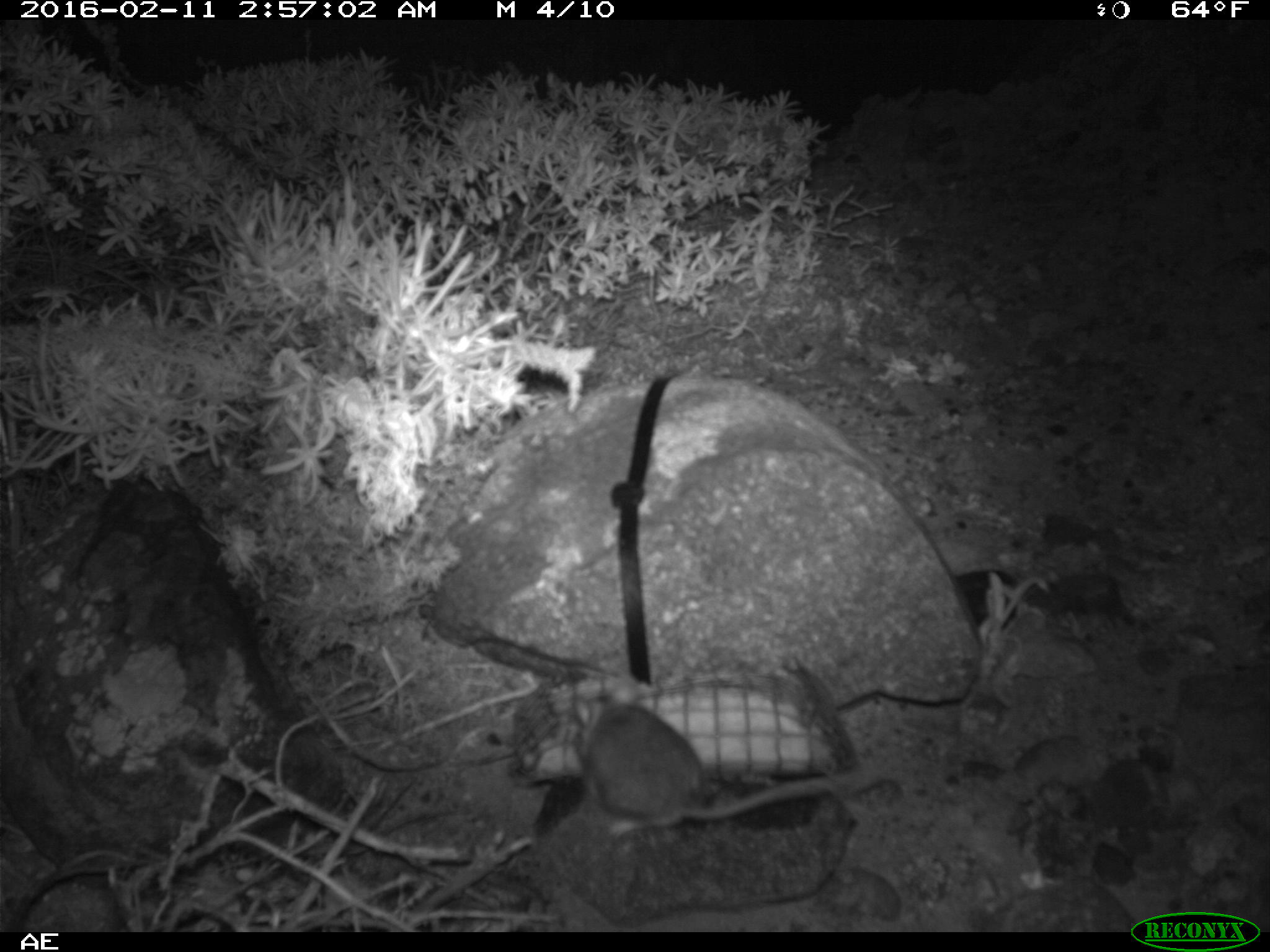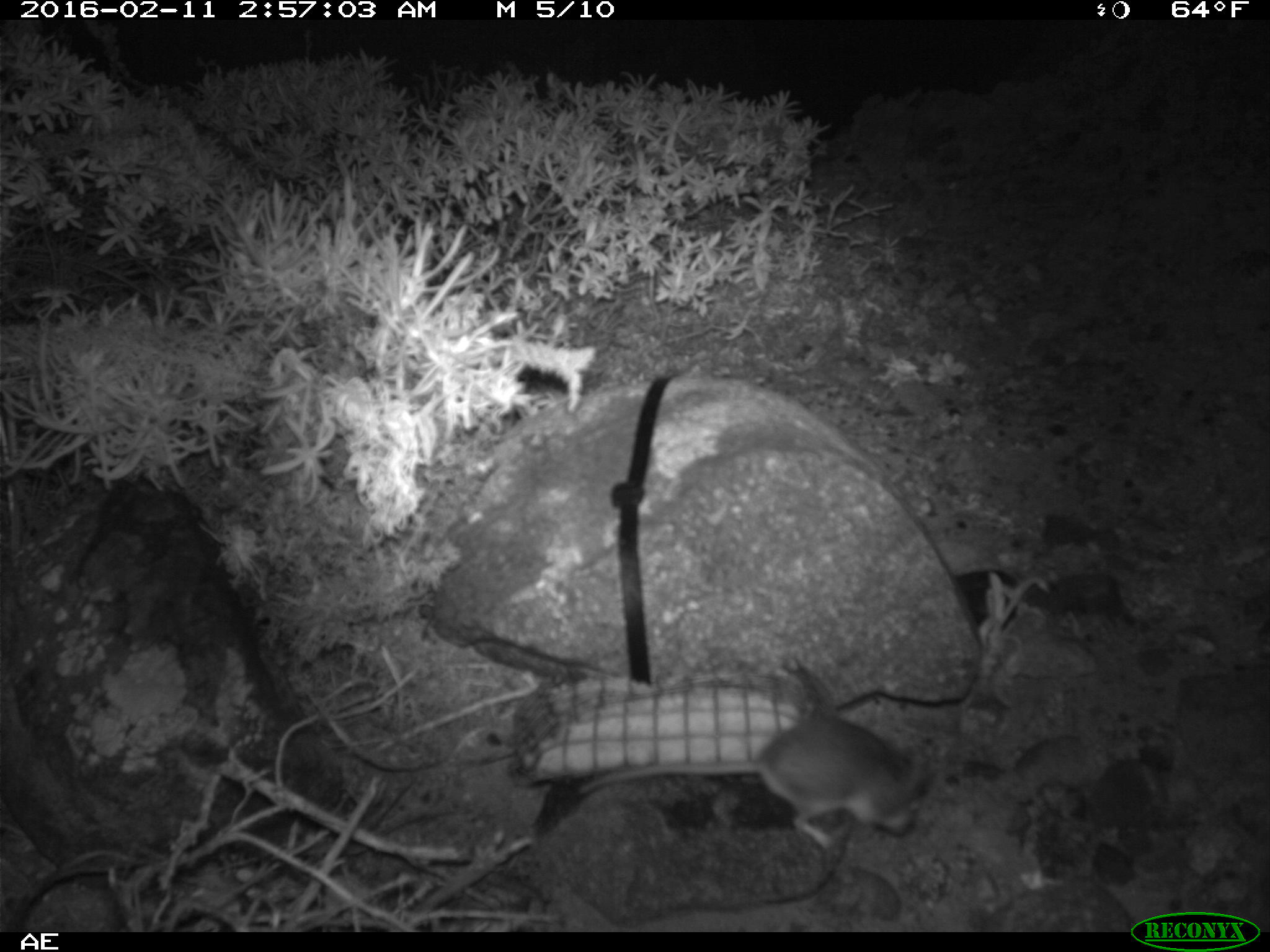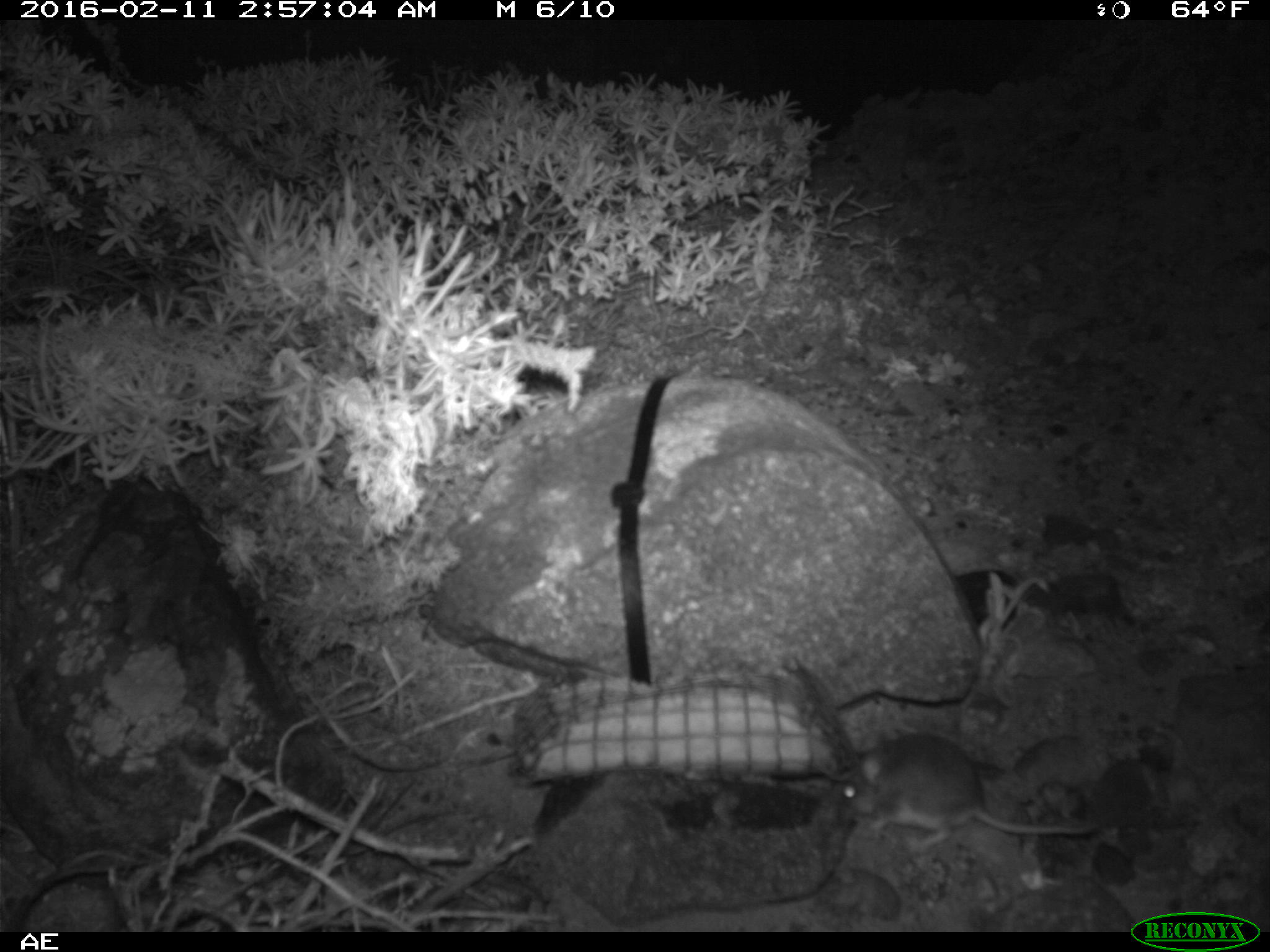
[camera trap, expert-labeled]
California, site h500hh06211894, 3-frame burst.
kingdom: Animalia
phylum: Chordata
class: Mammalia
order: Rodentia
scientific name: Rodentia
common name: rodent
Rodent (Rodentia).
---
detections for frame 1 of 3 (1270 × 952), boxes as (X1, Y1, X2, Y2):
rodent: (564, 685, 890, 837)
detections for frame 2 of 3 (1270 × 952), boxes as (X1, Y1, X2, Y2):
rodent: (575, 716, 935, 853)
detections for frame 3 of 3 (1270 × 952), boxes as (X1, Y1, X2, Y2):
rodent: (833, 734, 1090, 850)